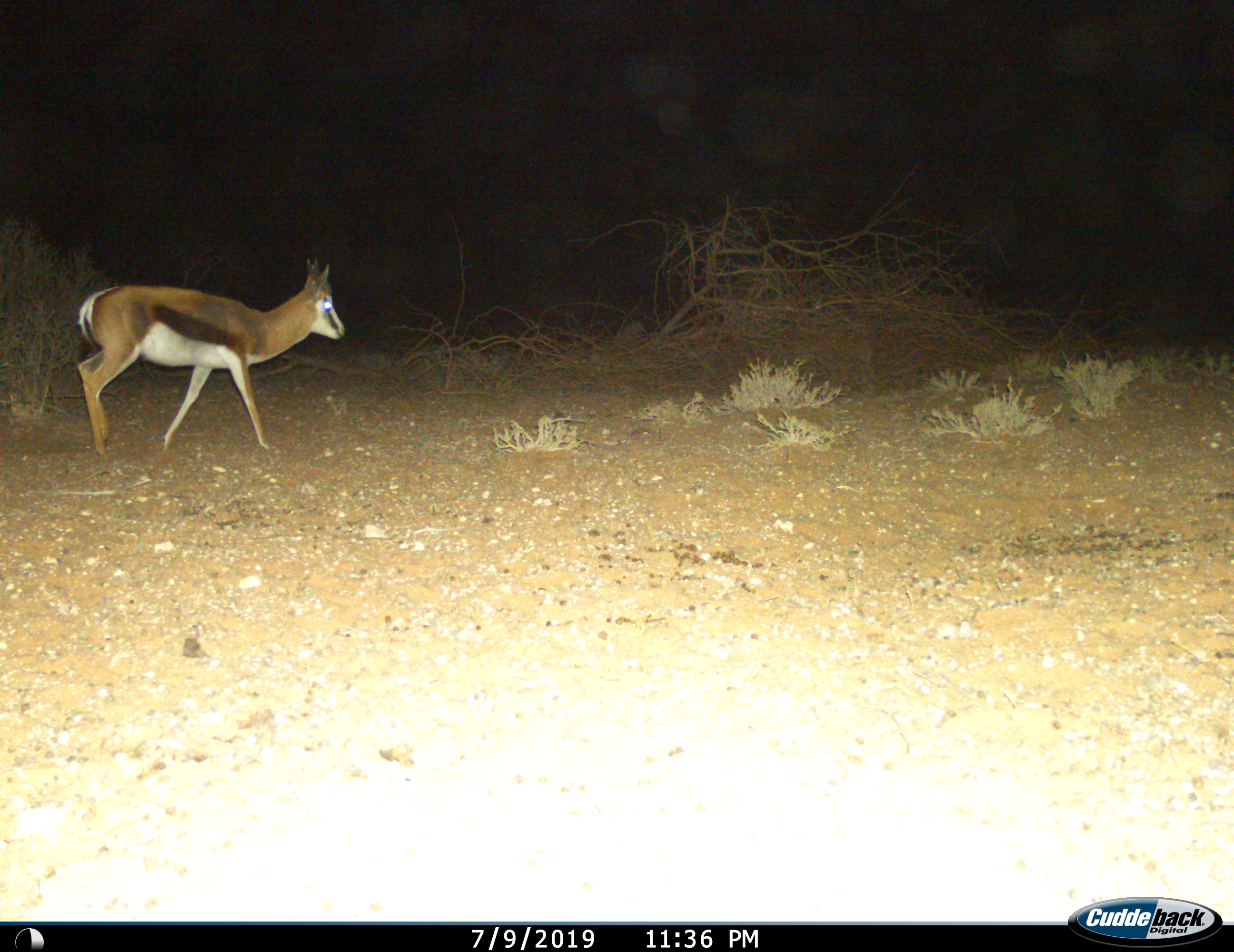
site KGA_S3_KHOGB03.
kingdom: Animalia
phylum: Chordata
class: Mammalia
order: Artiodactyla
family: Bovidae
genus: Antidorcas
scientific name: Antidorcas marsupialis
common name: springbok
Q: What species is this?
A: Springbok (Antidorcas marsupialis).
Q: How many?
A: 1.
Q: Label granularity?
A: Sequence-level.